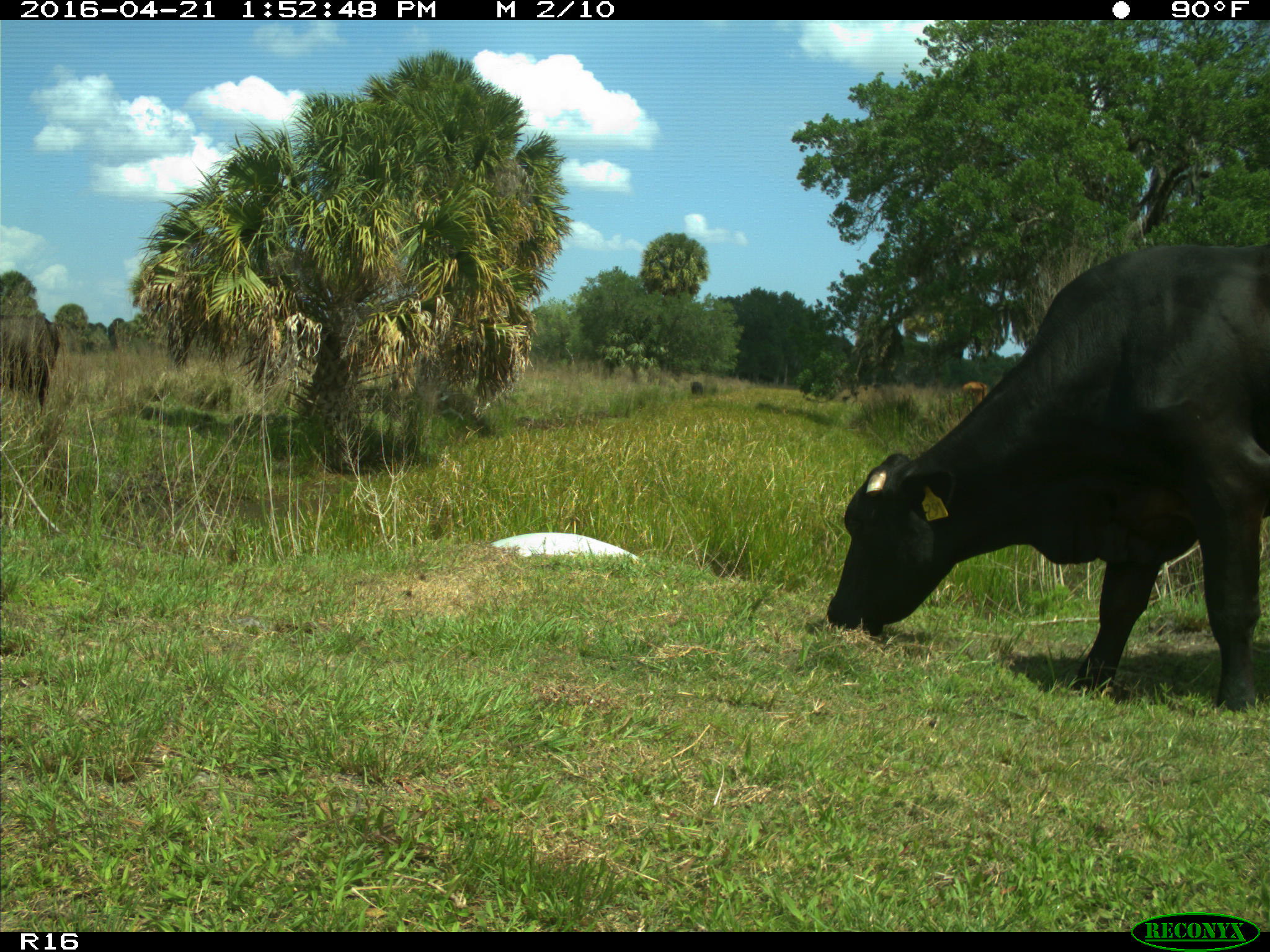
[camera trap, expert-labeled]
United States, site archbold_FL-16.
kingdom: Animalia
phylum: Chordata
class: Mammalia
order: Artiodactyla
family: Bovidae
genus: Bos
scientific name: Bos taurus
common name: domestic cow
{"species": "Bos taurus (domestic cow)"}